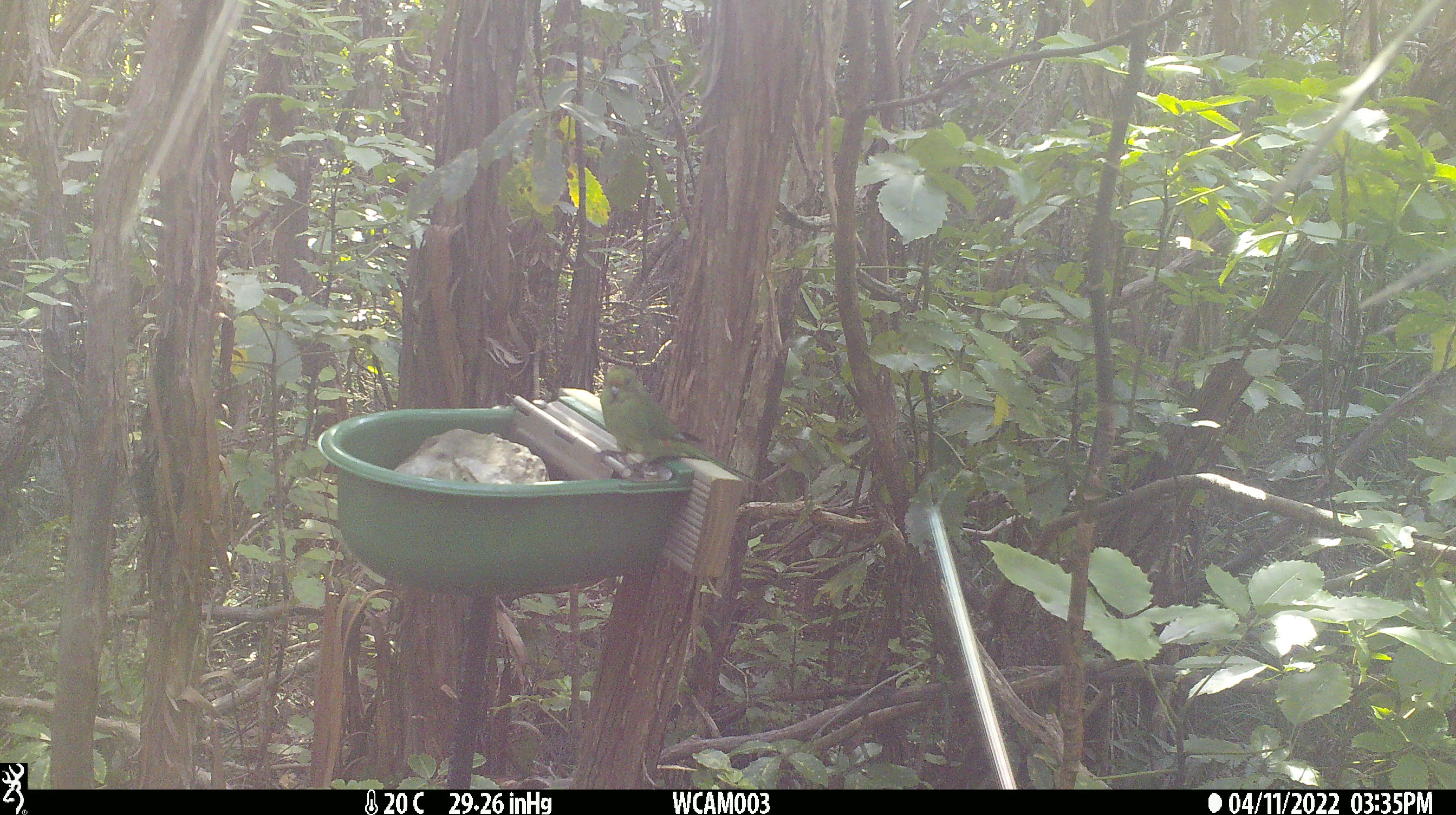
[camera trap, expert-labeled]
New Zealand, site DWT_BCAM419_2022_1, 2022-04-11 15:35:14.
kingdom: Animalia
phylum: Chordata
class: Aves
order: Psittaciformes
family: Psittaculidae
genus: Cyanoramphus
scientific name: Cyanoramphus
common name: parakeet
Parakeet (Cyanoramphus).